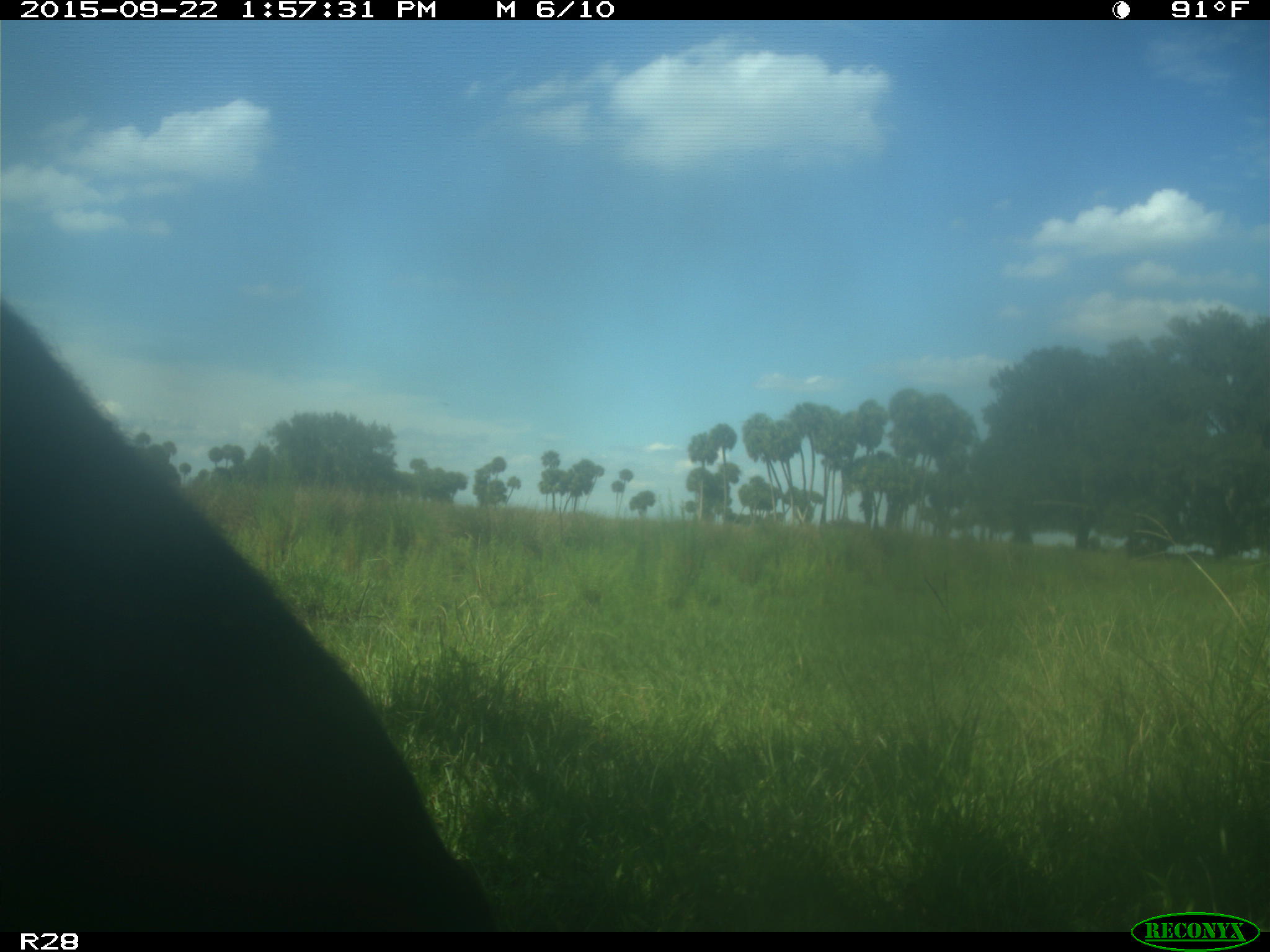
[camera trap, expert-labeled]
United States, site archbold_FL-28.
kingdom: Animalia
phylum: Chordata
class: Mammalia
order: Artiodactyla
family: Bovidae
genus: Bos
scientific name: Bos taurus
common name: domestic cow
Bos taurus (domestic cow).